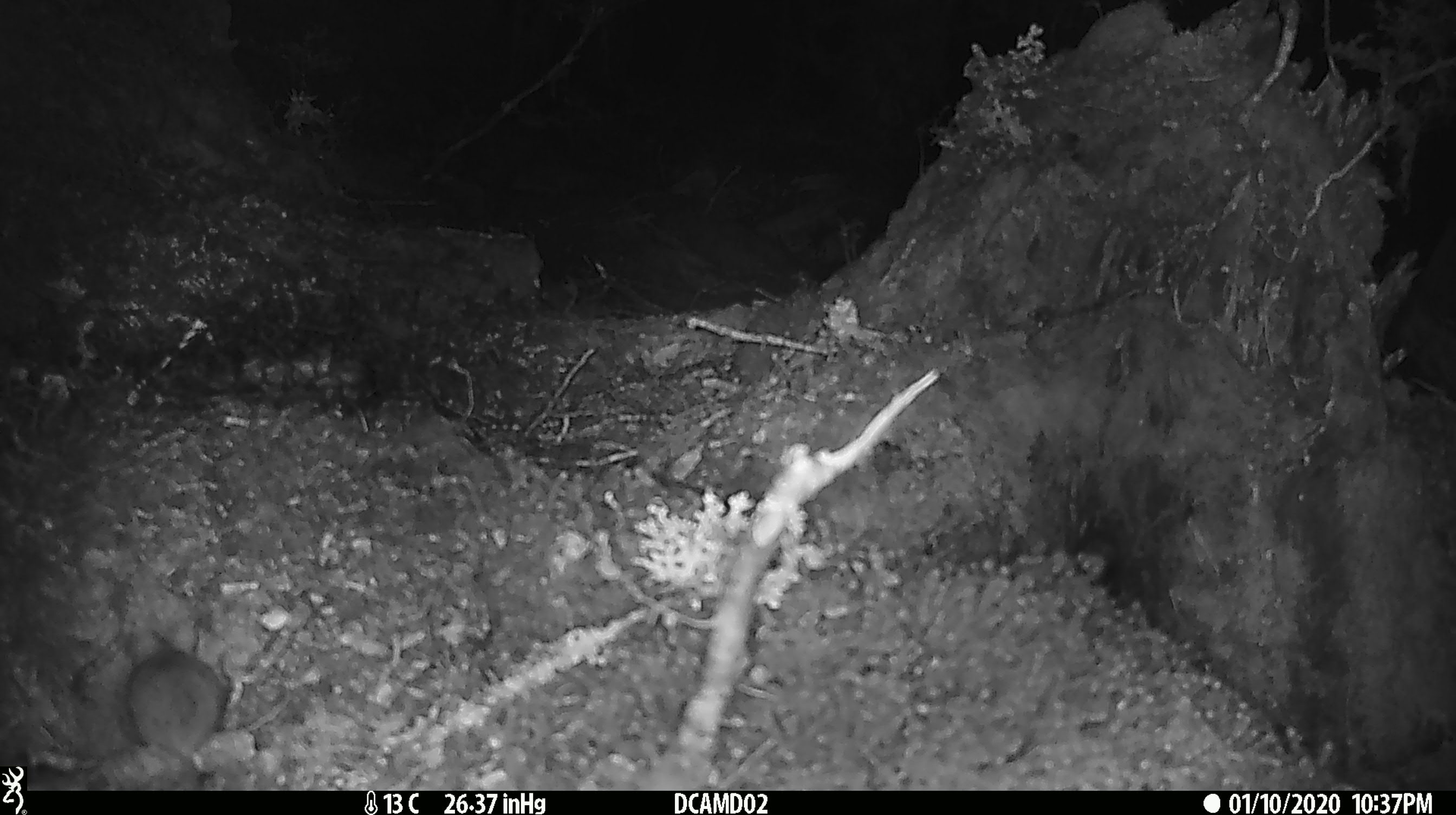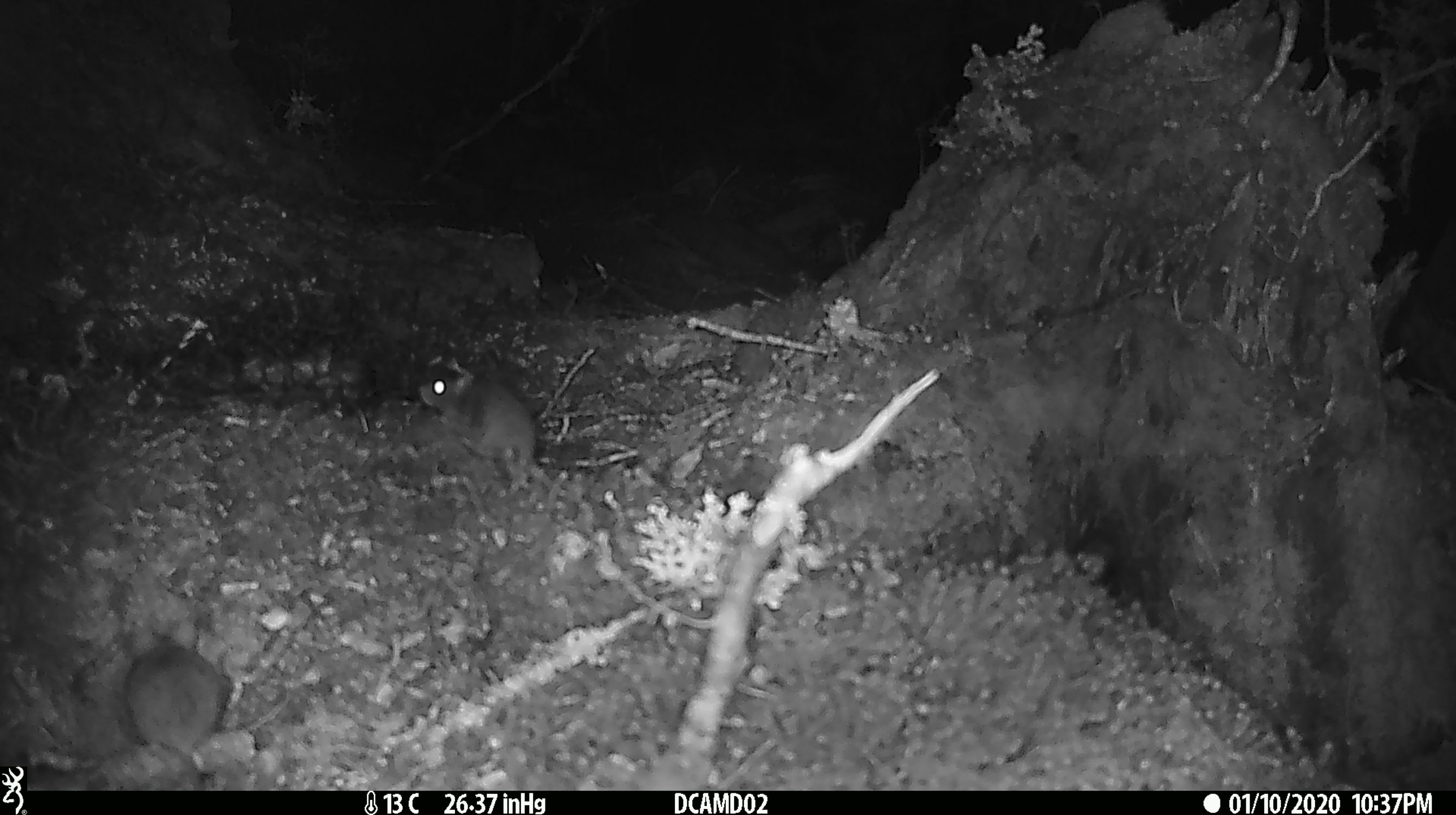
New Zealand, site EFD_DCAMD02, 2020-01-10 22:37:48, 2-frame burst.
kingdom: Animalia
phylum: Chordata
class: Mammalia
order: Rodentia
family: Muridae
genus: Mus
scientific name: Mus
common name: mouse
Mouse (Mus).